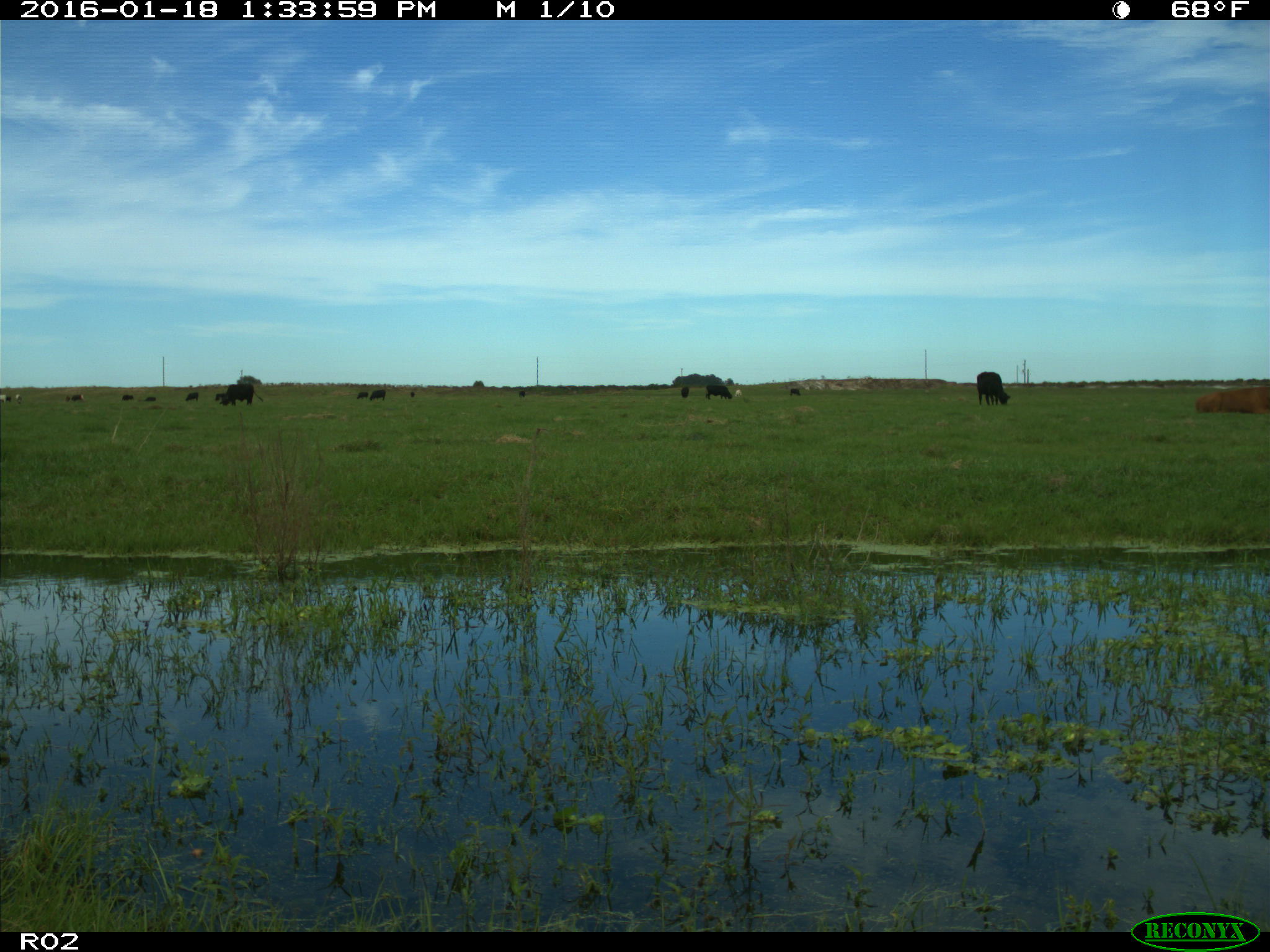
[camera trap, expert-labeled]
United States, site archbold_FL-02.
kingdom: Animalia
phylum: Chordata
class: Mammalia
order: Artiodactyla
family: Bovidae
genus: Bos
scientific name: Bos taurus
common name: domestic cow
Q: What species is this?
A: Bos taurus (domestic cow).